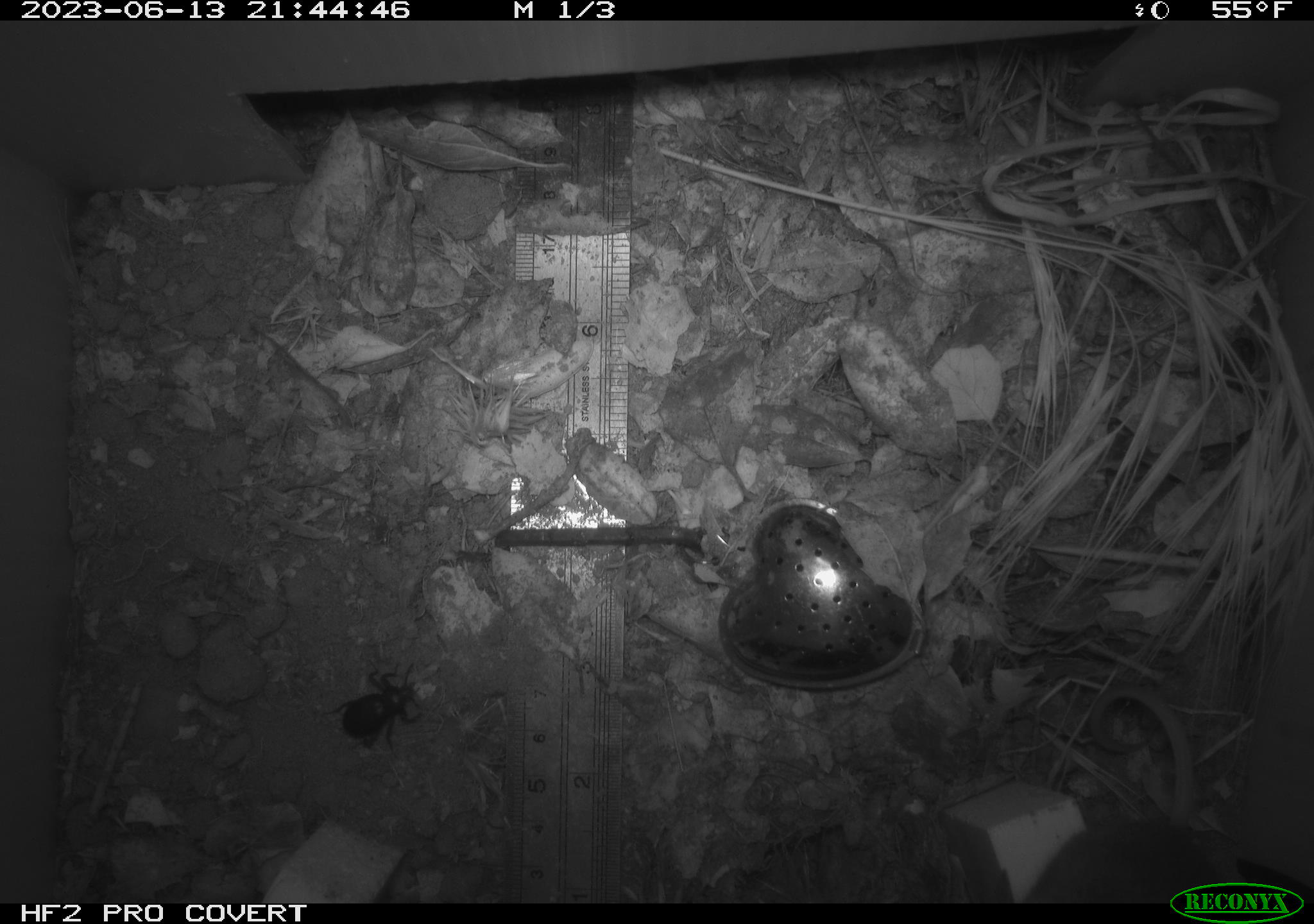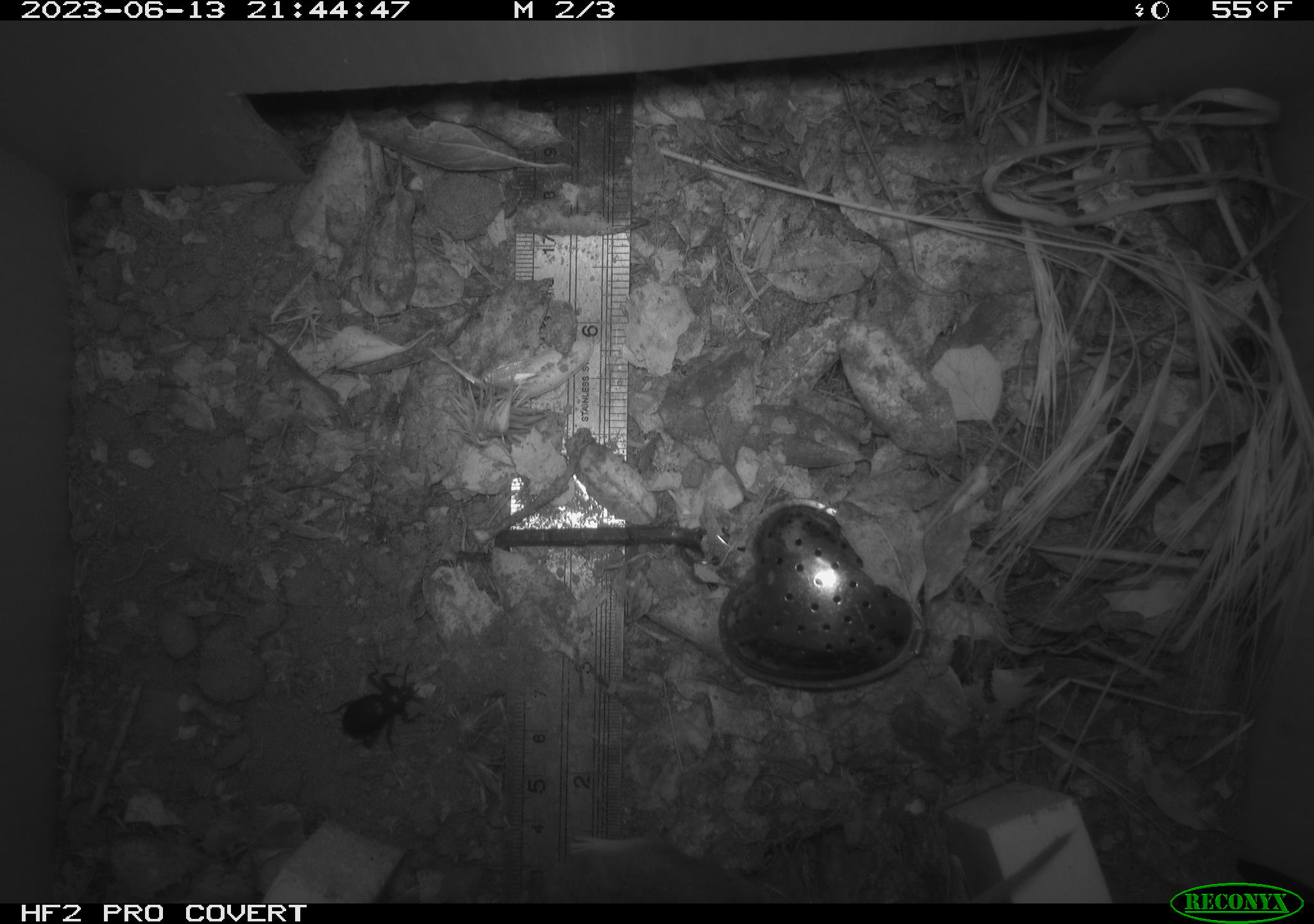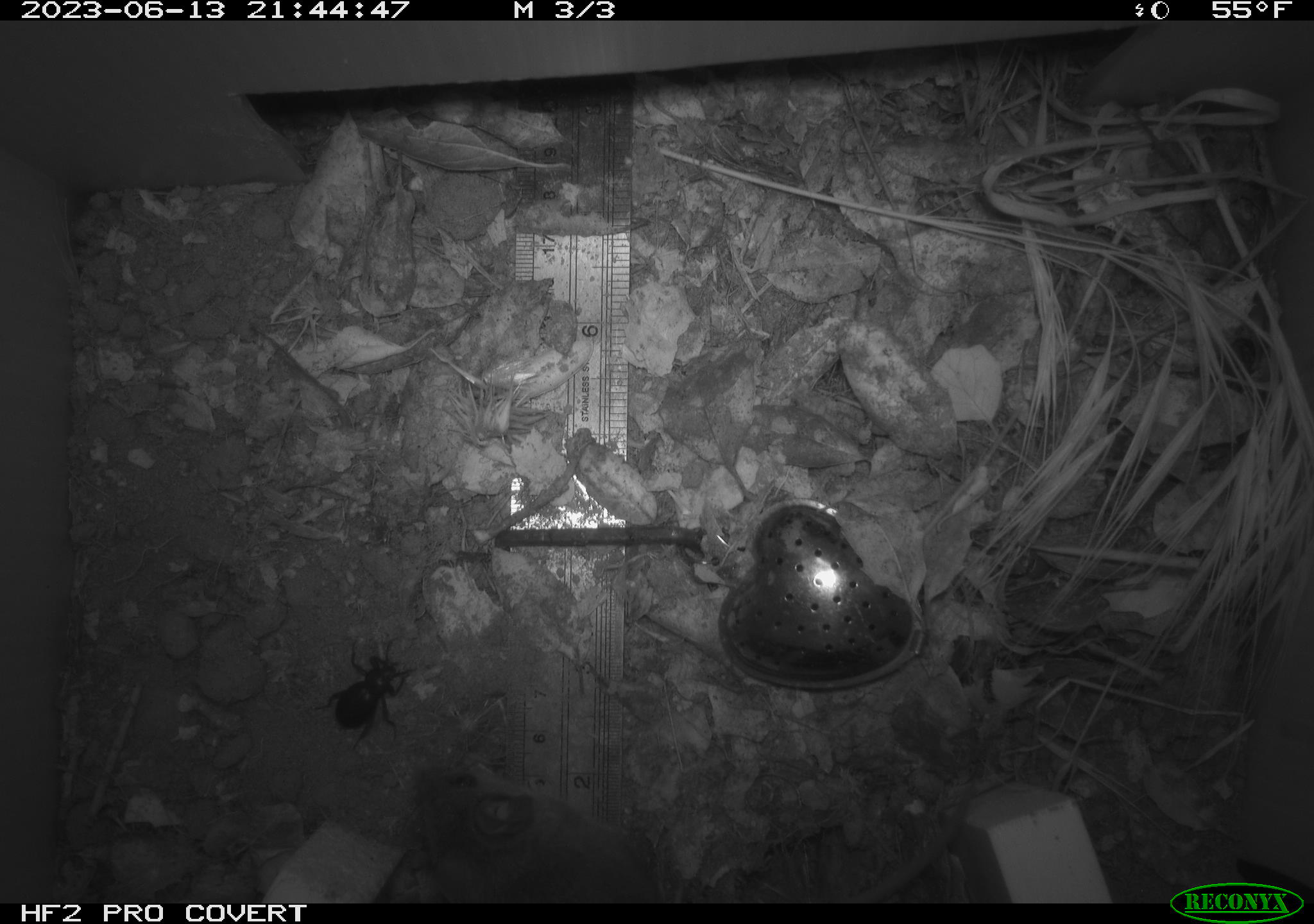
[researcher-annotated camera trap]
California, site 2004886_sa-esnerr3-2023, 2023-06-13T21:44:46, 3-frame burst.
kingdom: Animalia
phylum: Arthropoda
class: Insecta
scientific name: Insecta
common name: insect